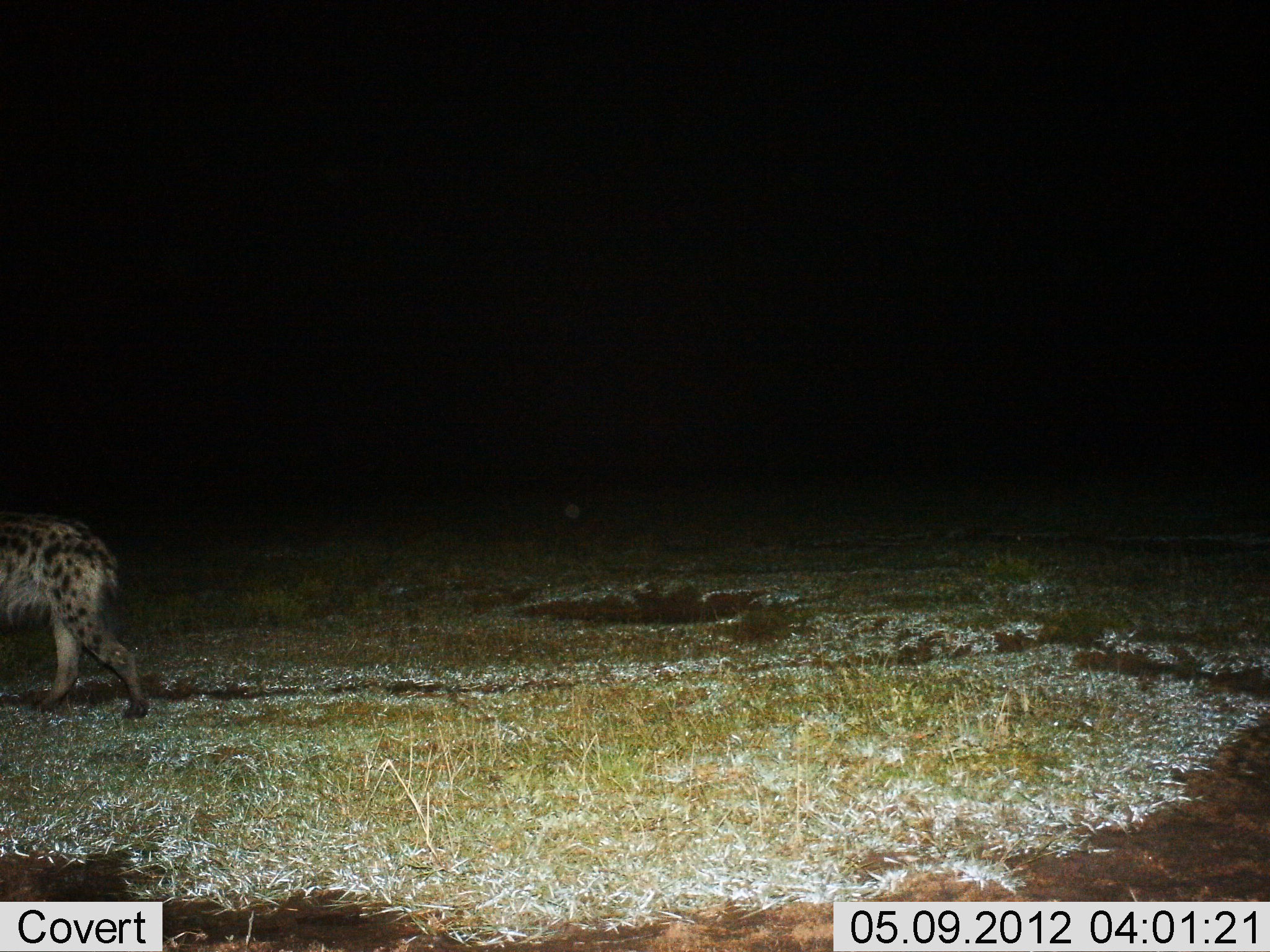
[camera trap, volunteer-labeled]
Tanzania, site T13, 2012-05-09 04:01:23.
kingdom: Animalia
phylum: Chordata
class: Mammalia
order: Carnivora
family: Hyaenidae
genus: Crocuta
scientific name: Crocuta crocuta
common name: spotted hyena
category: hyenaspotted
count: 1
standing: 0%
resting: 0%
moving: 100%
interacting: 0%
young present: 0%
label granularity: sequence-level